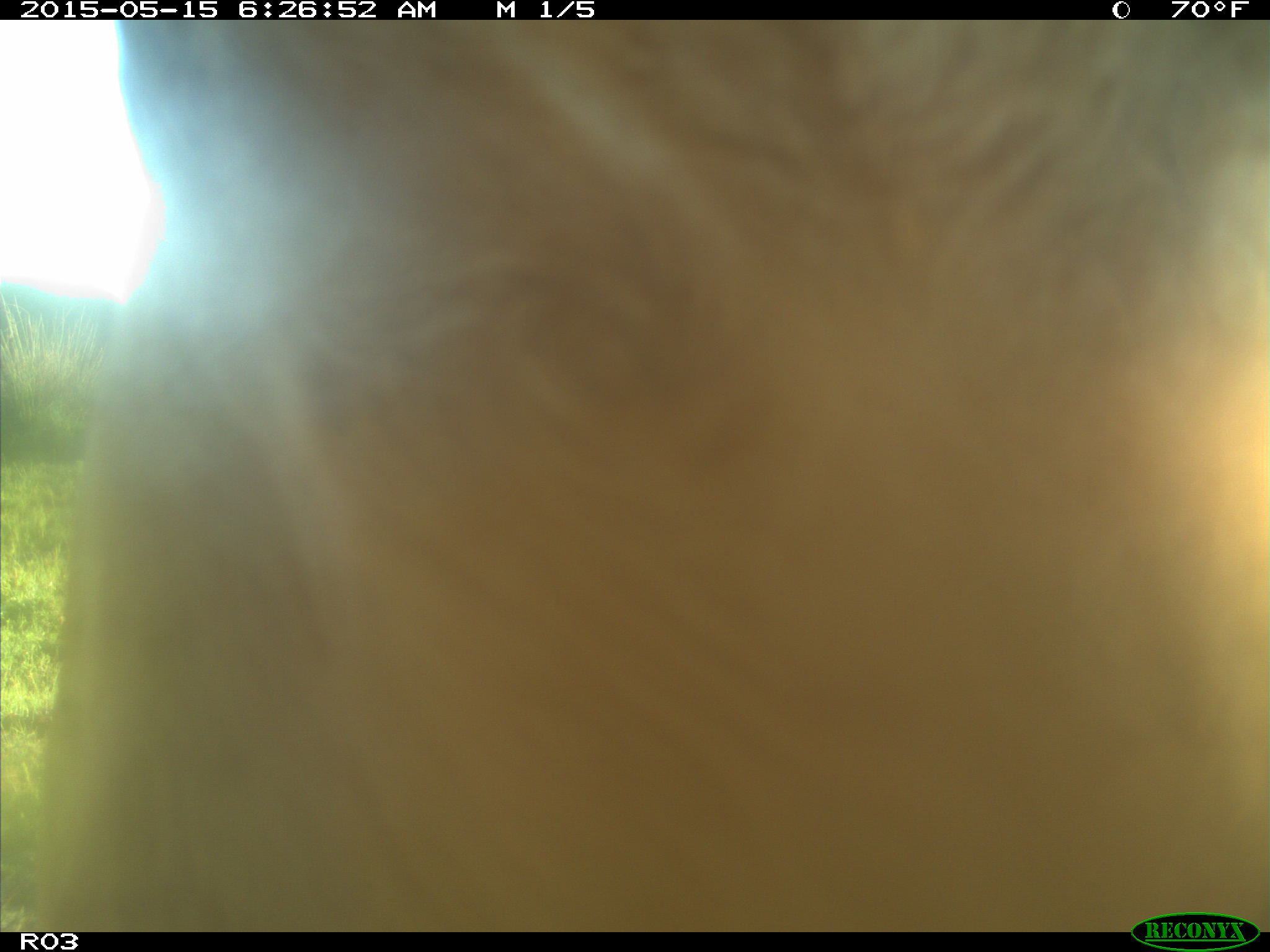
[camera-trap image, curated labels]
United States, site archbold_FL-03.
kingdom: Animalia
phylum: Chordata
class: Mammalia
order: Artiodactyla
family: Bovidae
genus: Bos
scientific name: Bos taurus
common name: domestic cow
Bos taurus (domestic cow).